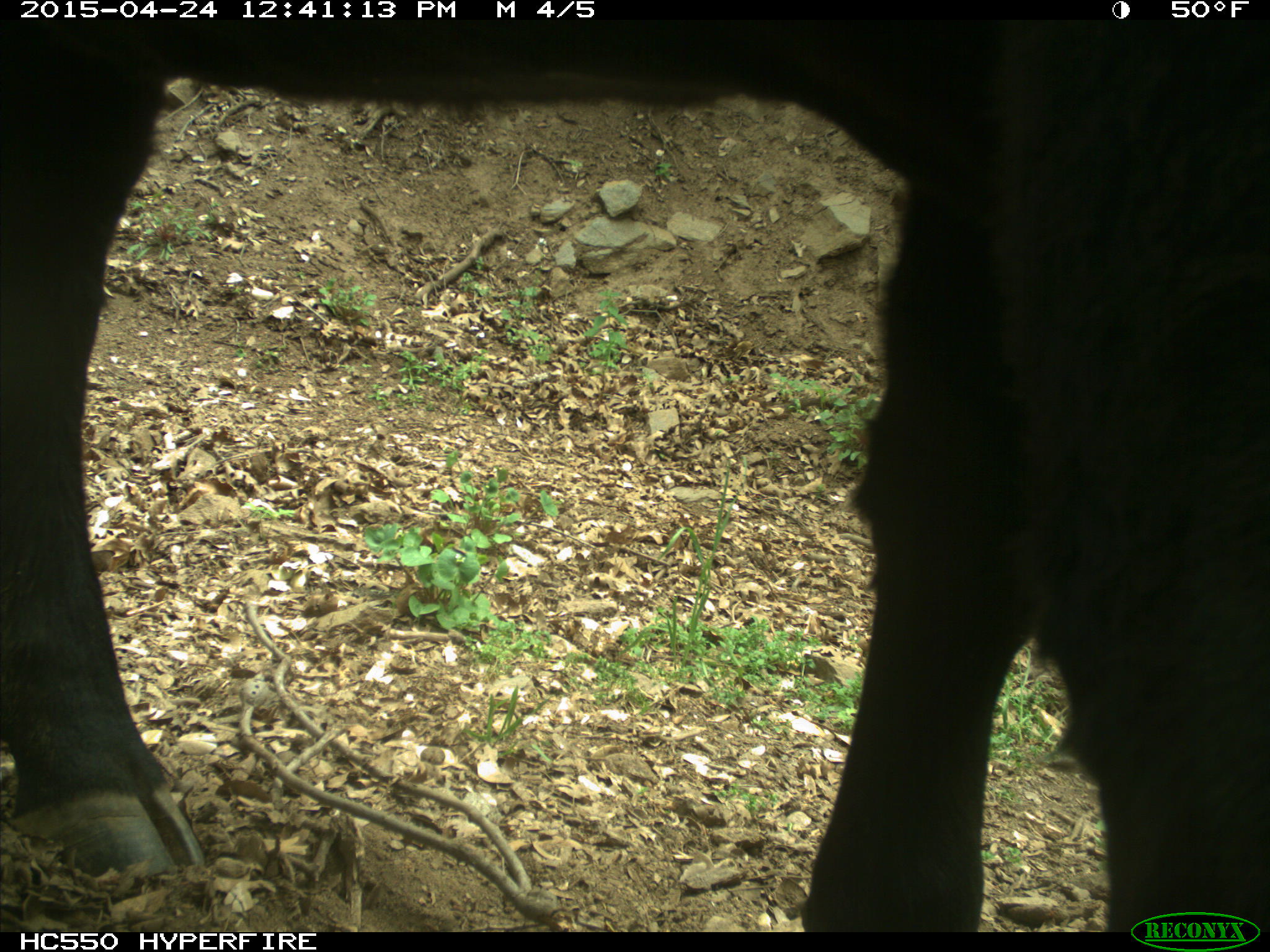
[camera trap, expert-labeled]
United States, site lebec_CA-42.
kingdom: Animalia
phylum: Chordata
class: Mammalia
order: Artiodactyla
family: Bovidae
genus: Bos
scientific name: Bos taurus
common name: domestic cow